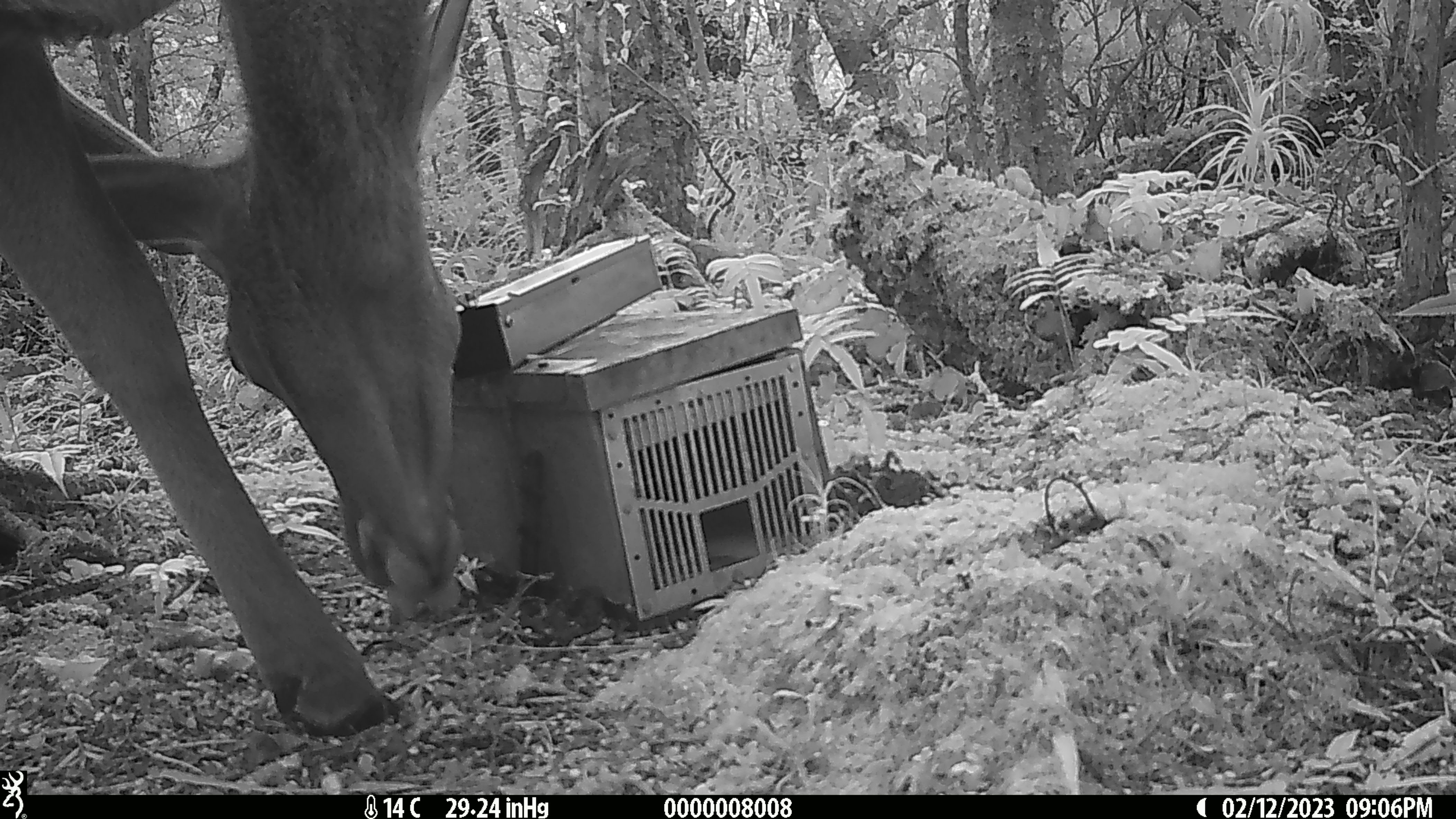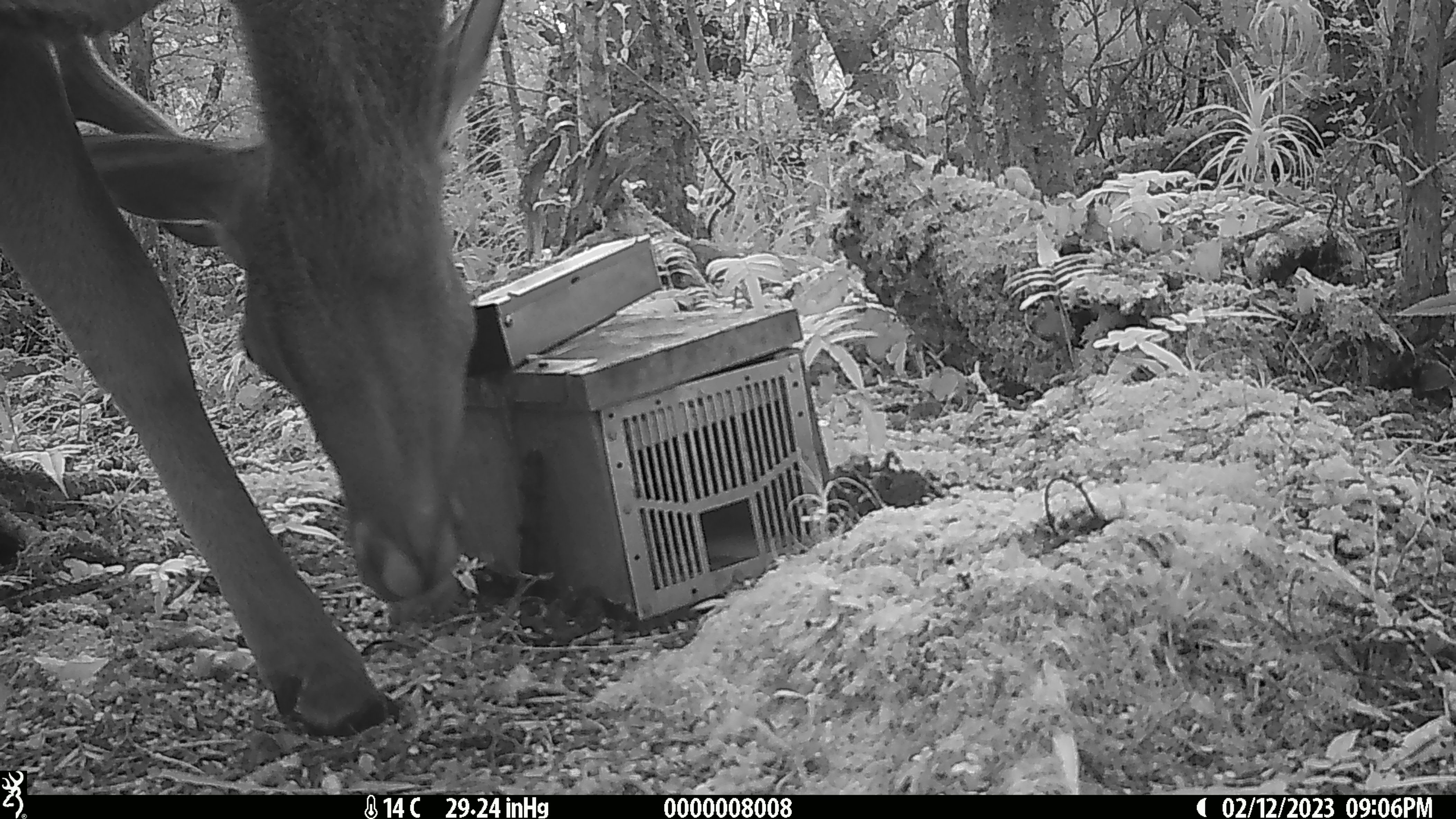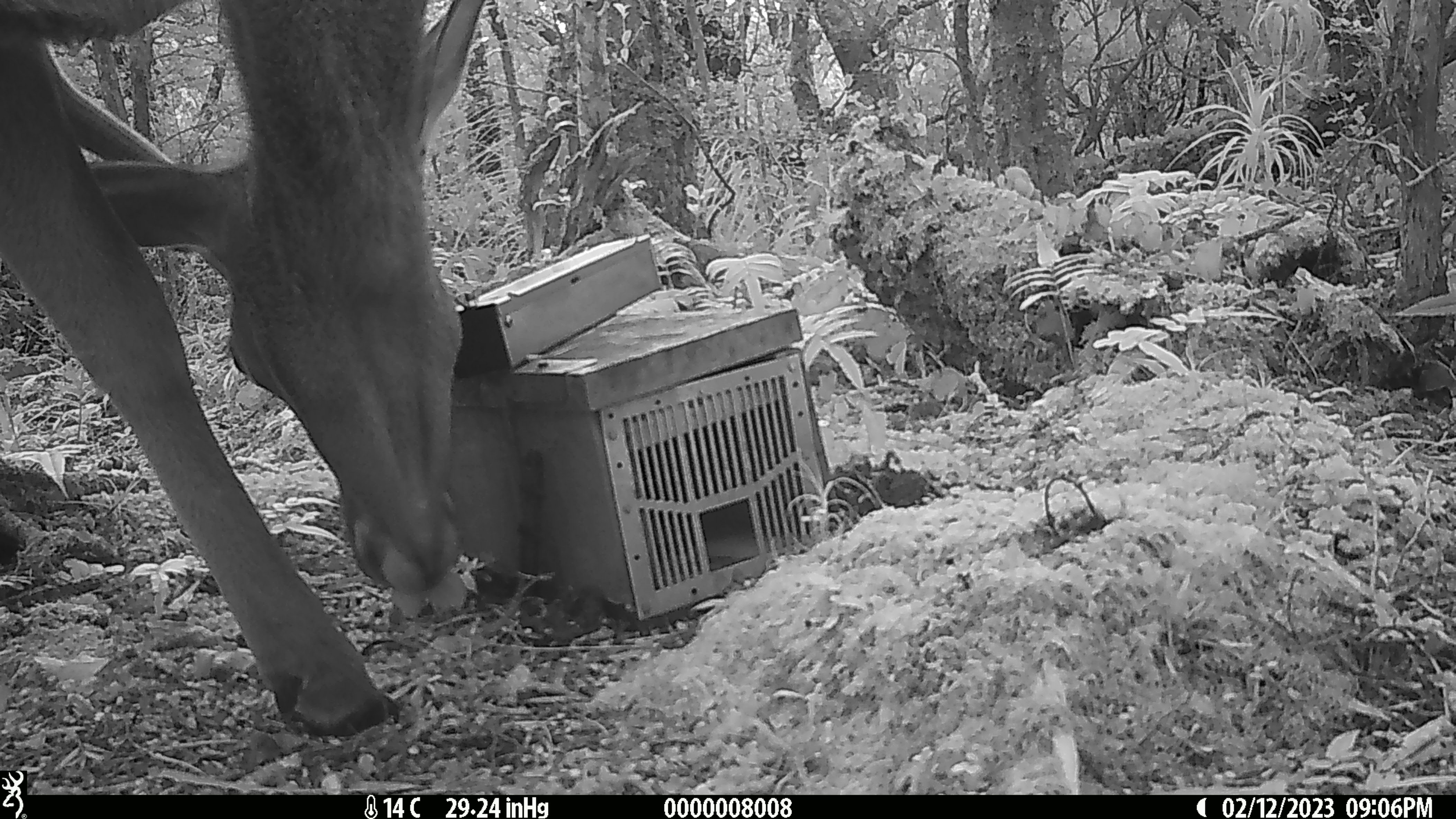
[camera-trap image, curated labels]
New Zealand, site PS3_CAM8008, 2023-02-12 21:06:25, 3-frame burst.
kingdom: Animalia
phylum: Chordata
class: Mammalia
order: Artiodactyla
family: Cervidae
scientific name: Cervidae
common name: deer